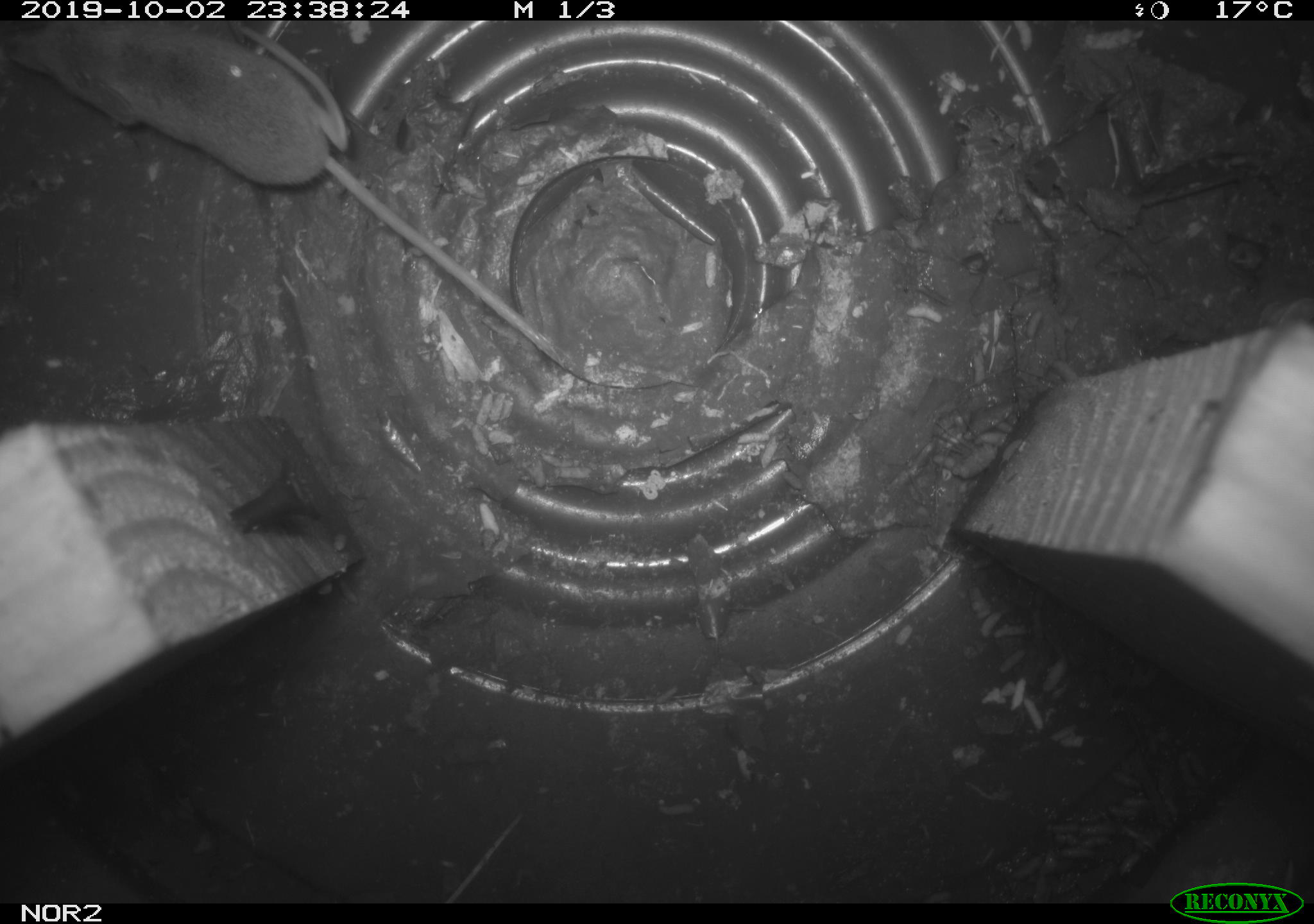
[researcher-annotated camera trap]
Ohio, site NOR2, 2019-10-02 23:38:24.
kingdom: Animalia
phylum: Chordata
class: Mammalia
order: Eulipotyphla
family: Soricidae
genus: Sorex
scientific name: Sorex cinereus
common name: masked shrew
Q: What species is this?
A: Masked shrew (Sorex cinereus).